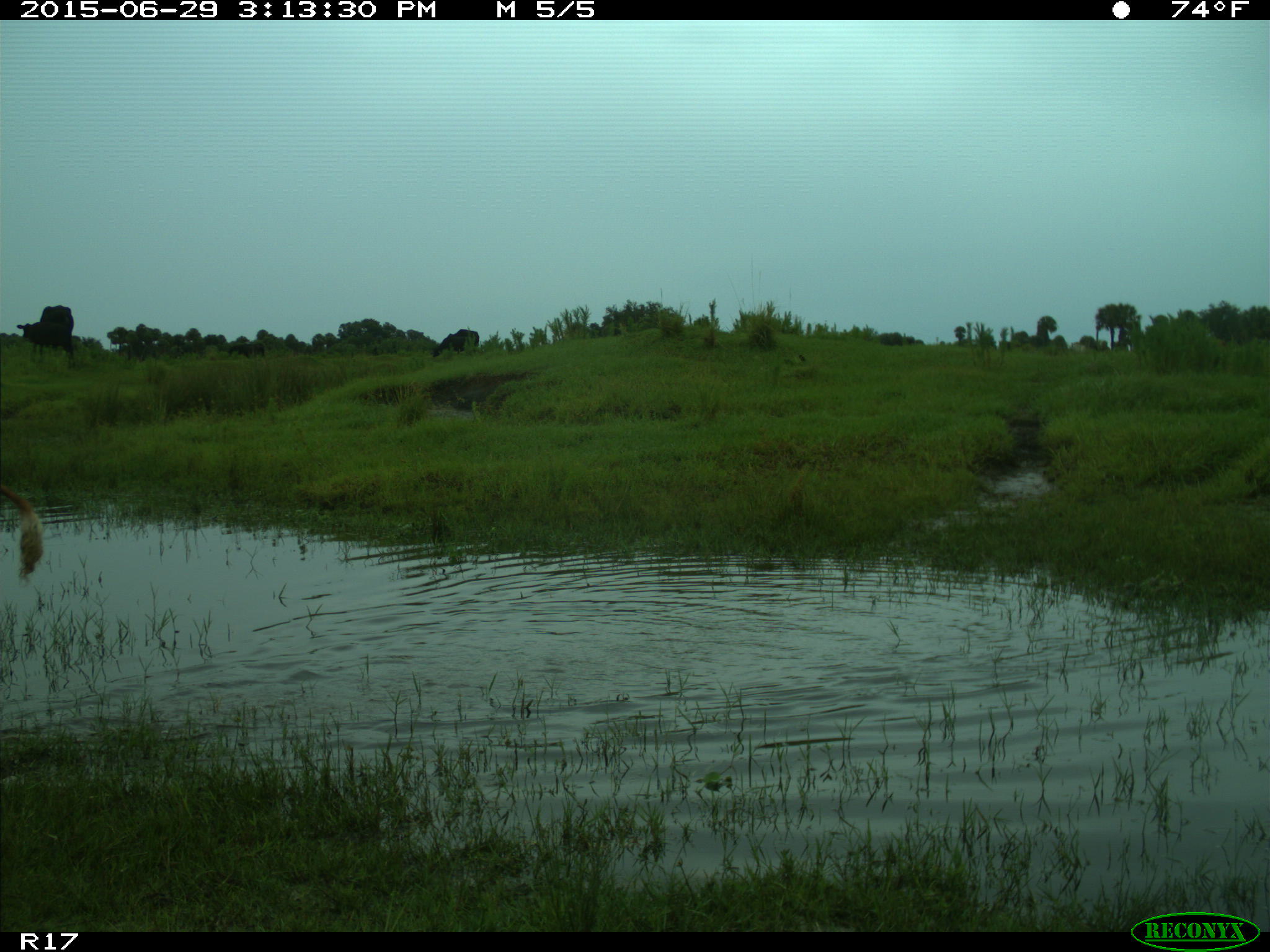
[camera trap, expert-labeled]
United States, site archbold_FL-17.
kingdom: Animalia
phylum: Chordata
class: Mammalia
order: Artiodactyla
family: Bovidae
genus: Bos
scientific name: Bos taurus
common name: domestic cow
Bos taurus (domestic cow).